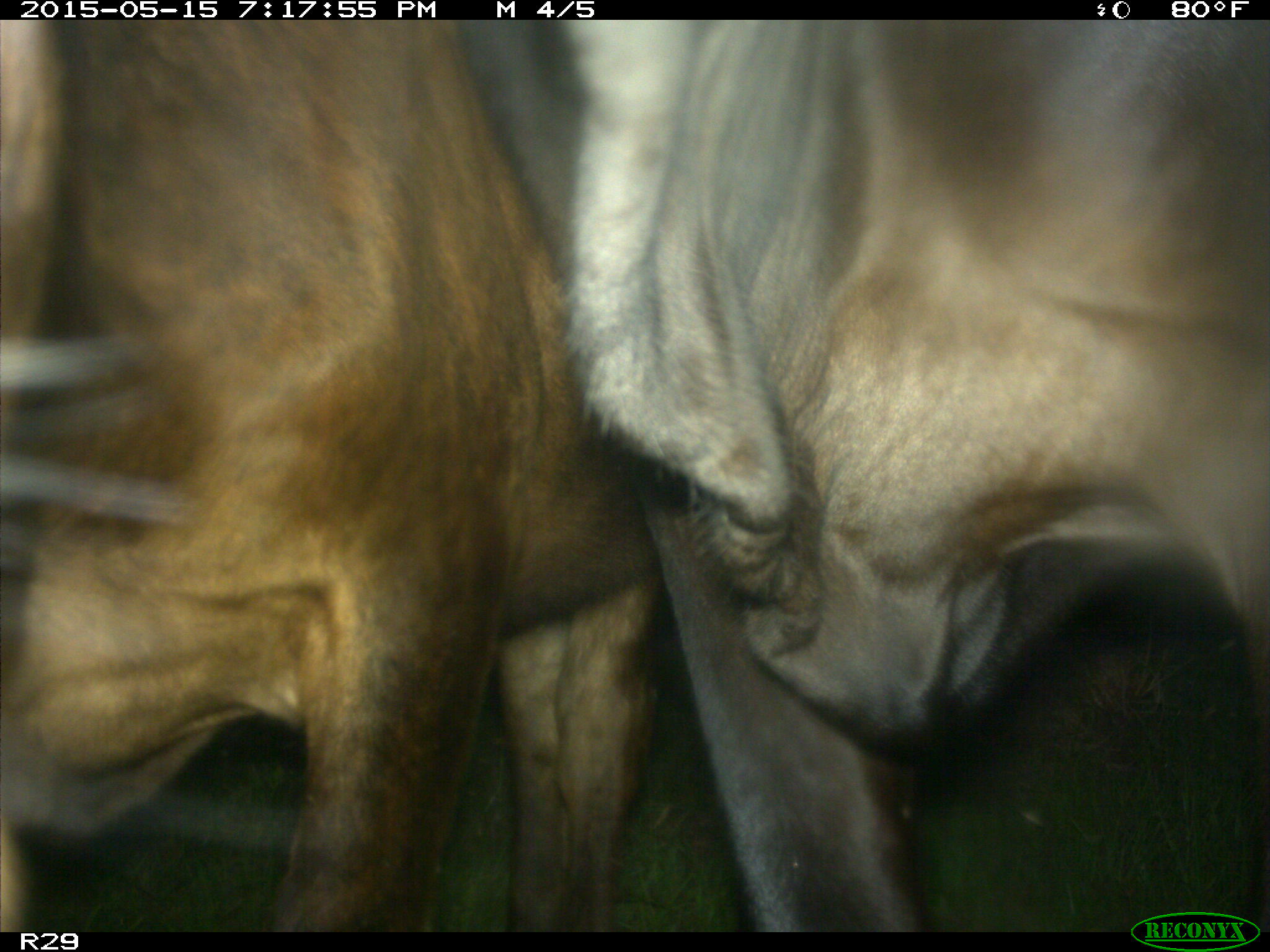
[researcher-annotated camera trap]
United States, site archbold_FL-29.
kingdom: Animalia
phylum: Chordata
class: Mammalia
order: Artiodactyla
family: Bovidae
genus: Bos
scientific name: Bos taurus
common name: domestic cow